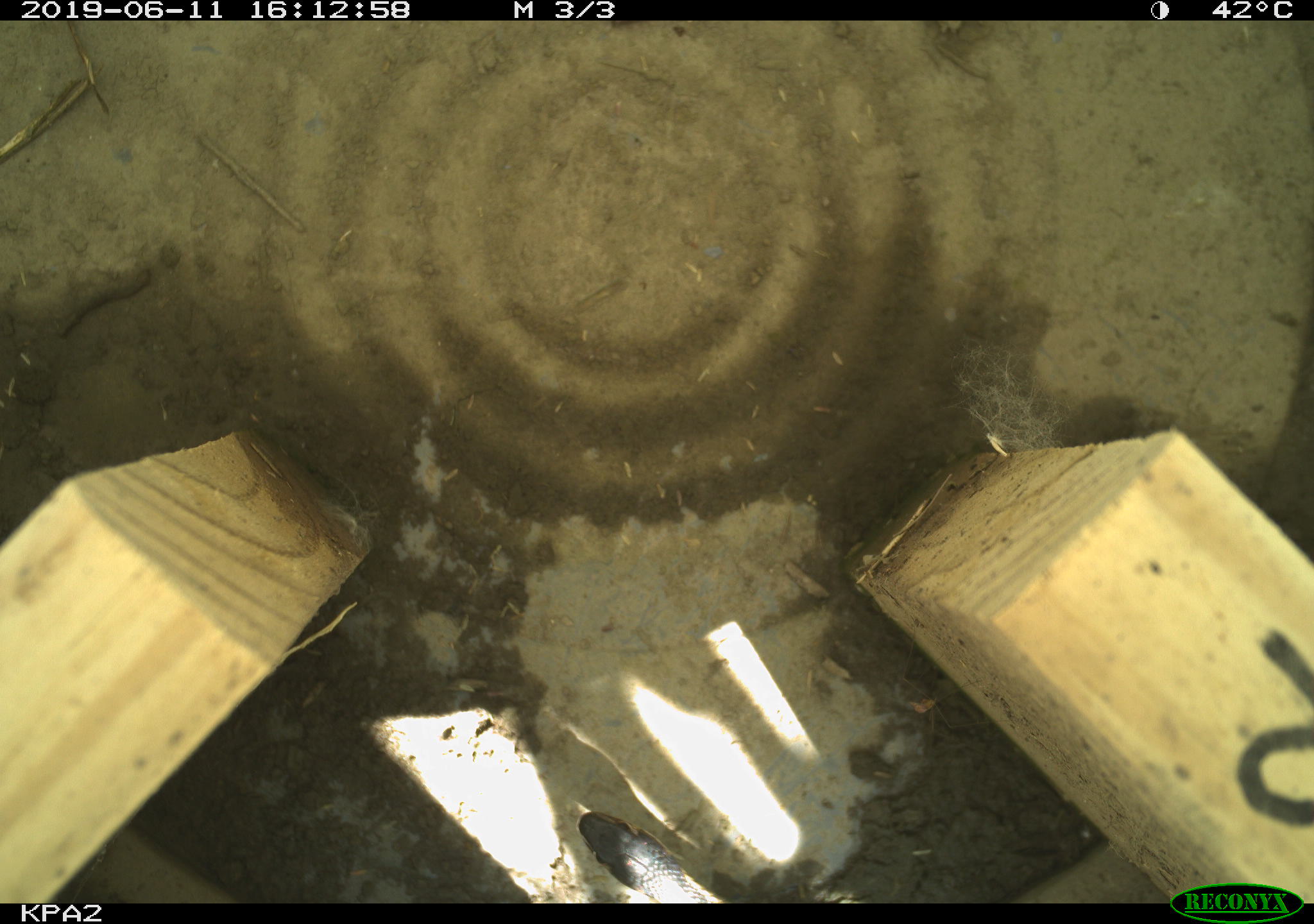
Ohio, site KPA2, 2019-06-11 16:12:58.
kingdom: Animalia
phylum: Chordata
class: Reptilia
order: Squamata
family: Colubridae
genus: Thamnophis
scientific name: Thamnophis sirtalis sirtalis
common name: eastern gartersnake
Eastern gartersnake (Thamnophis sirtalis sirtalis).